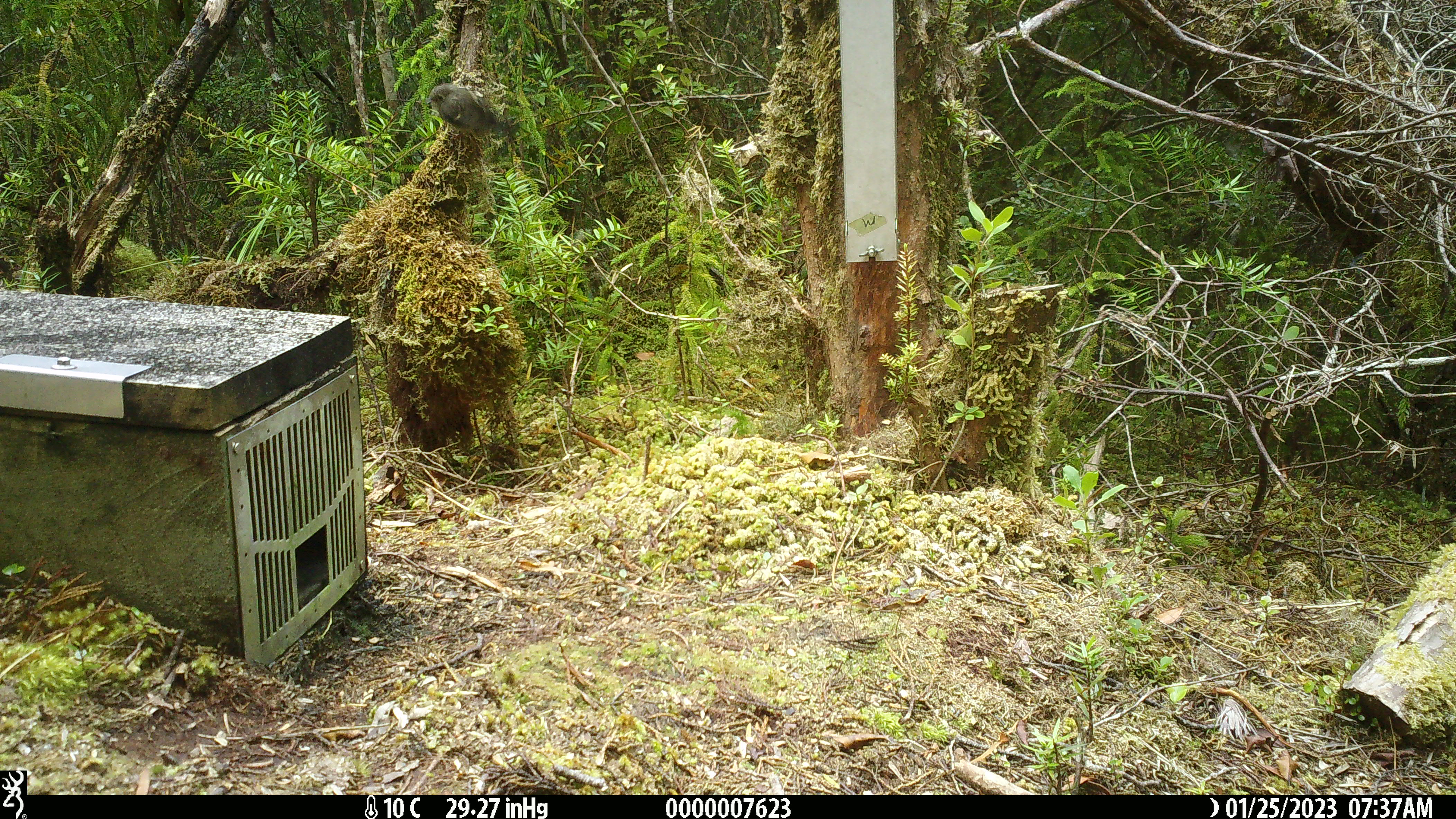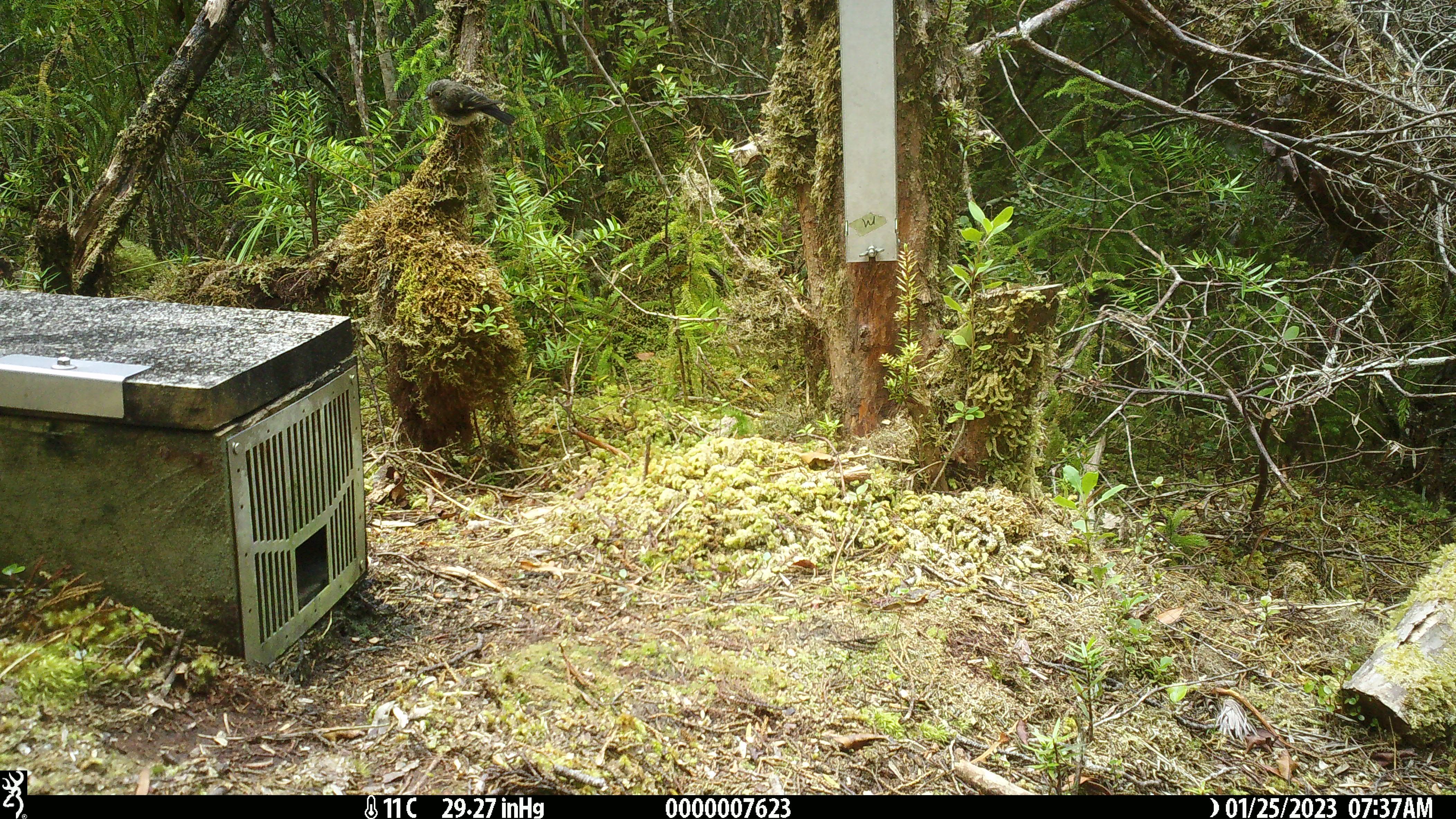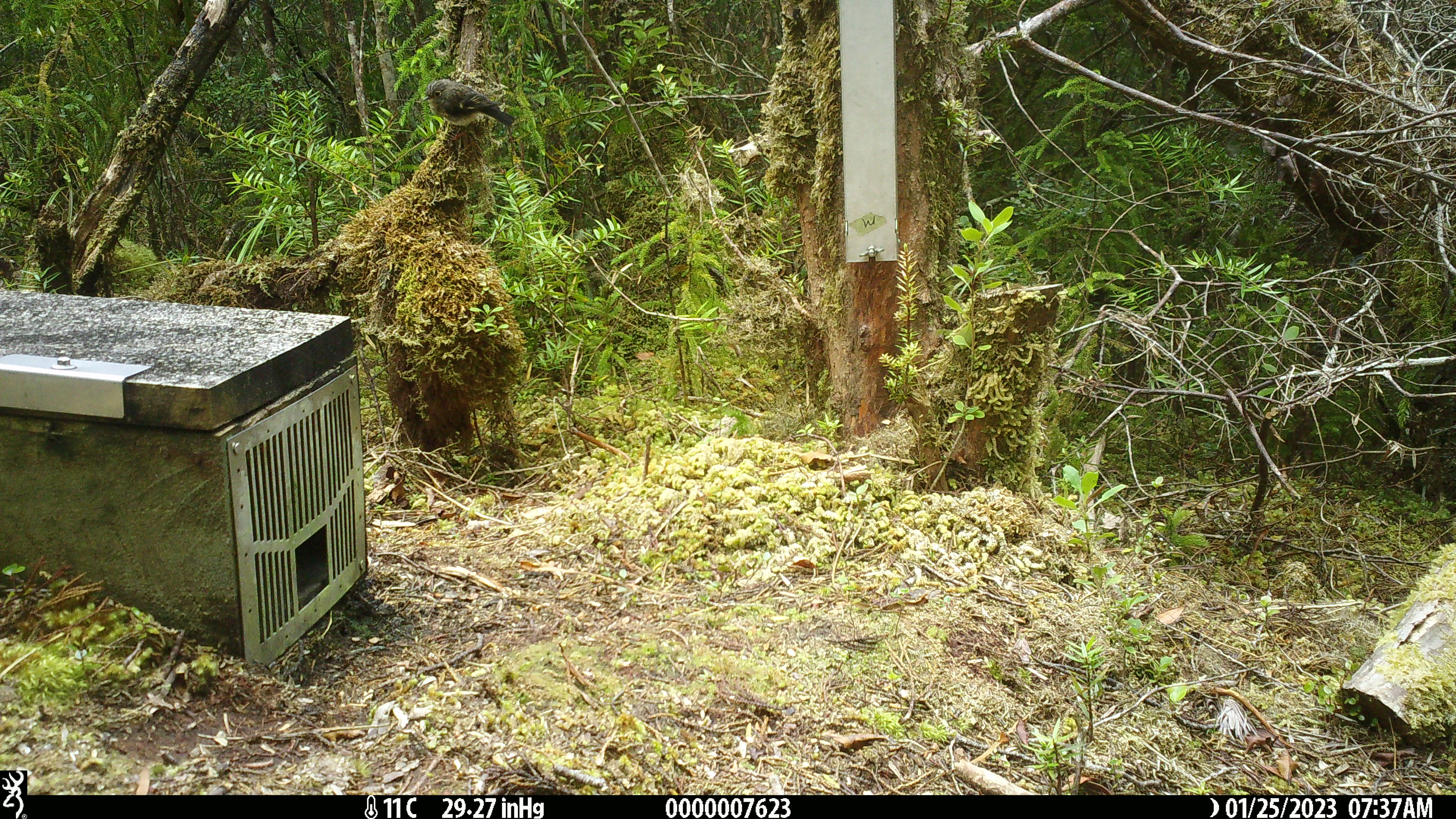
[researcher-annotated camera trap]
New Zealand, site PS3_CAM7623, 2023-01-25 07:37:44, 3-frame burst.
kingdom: Animalia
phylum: Chordata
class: Aves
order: Passeriformes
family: Petroicidae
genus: Petroica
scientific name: Petroica macrocephala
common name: tomtit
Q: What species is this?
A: Tomtit (Petroica macrocephala).